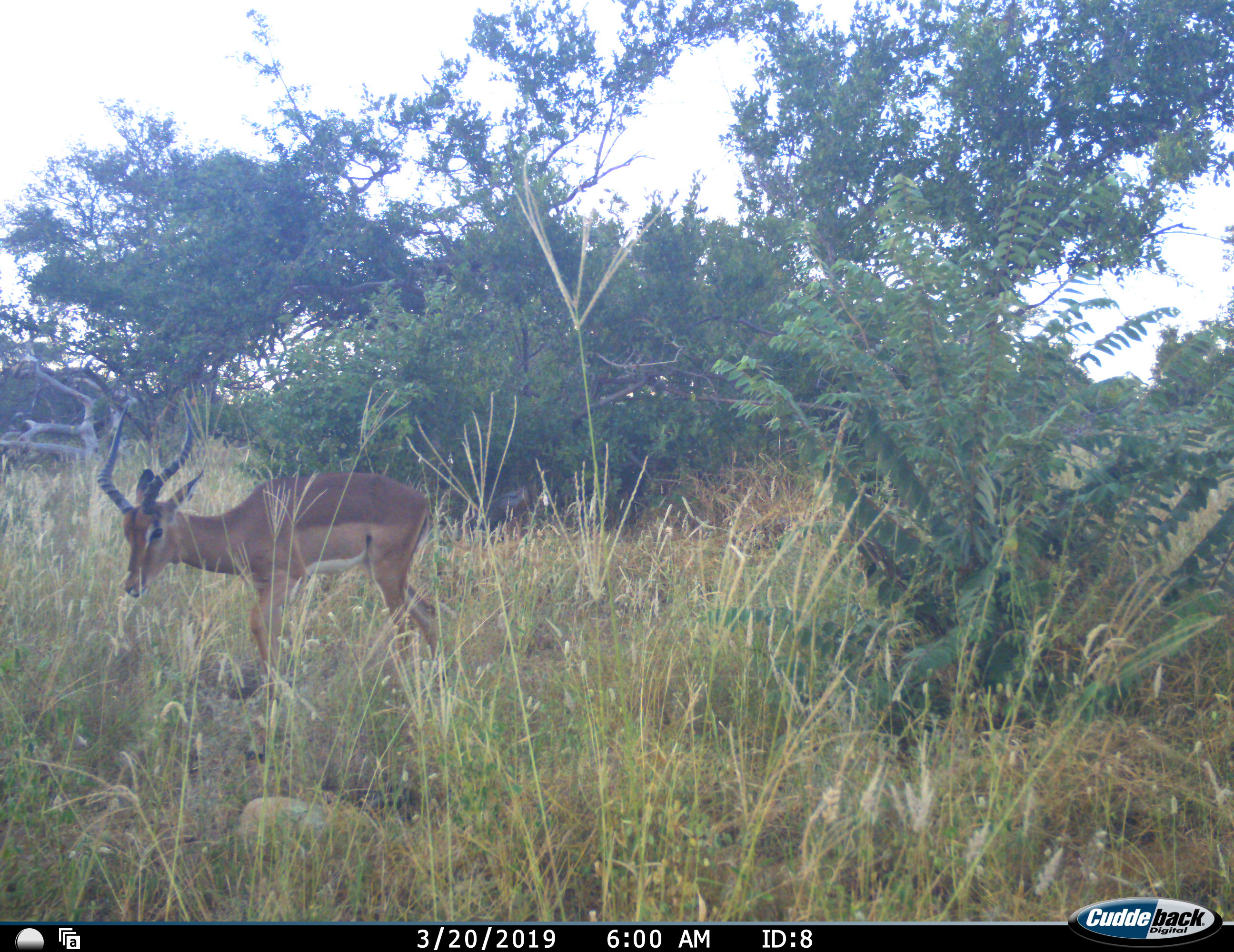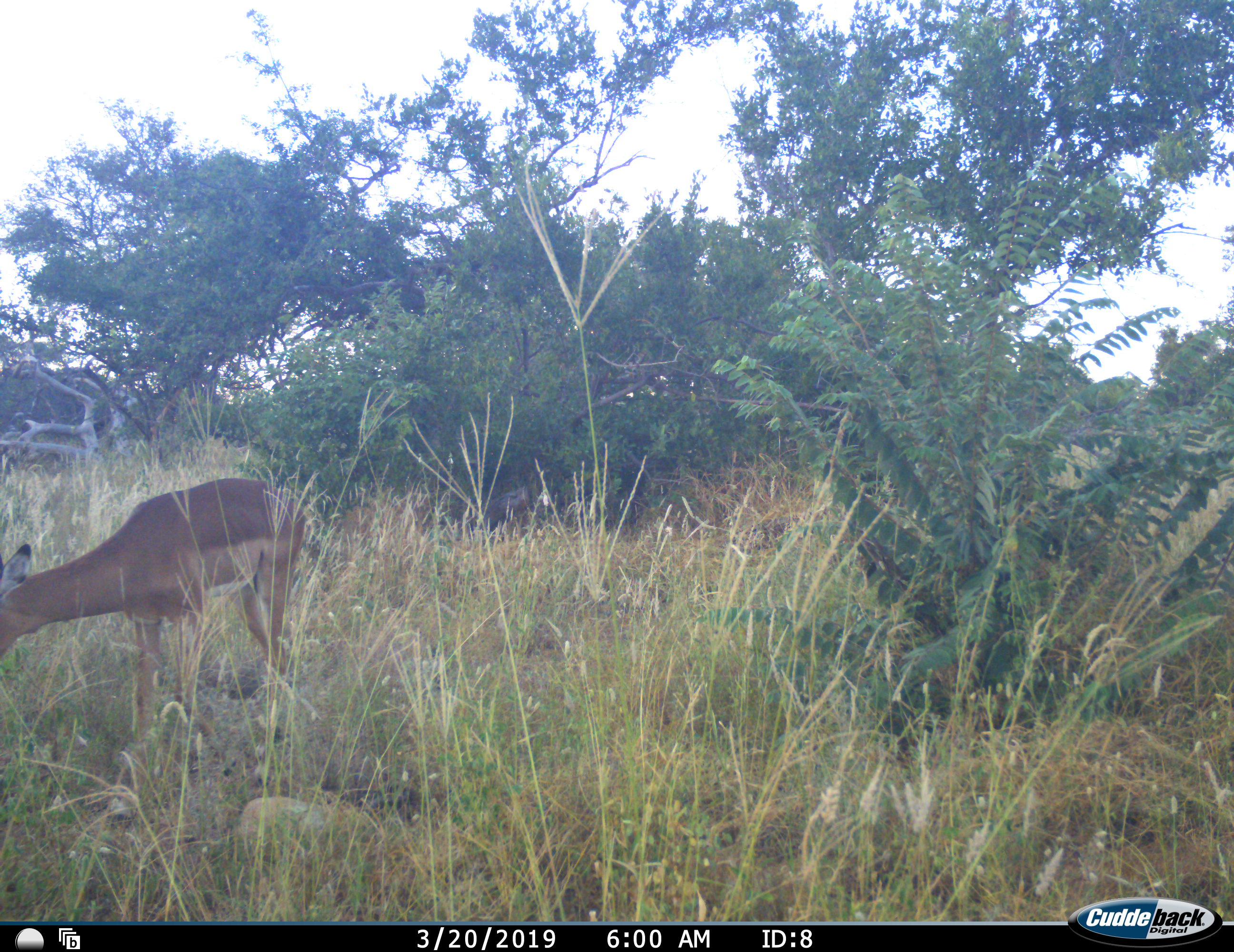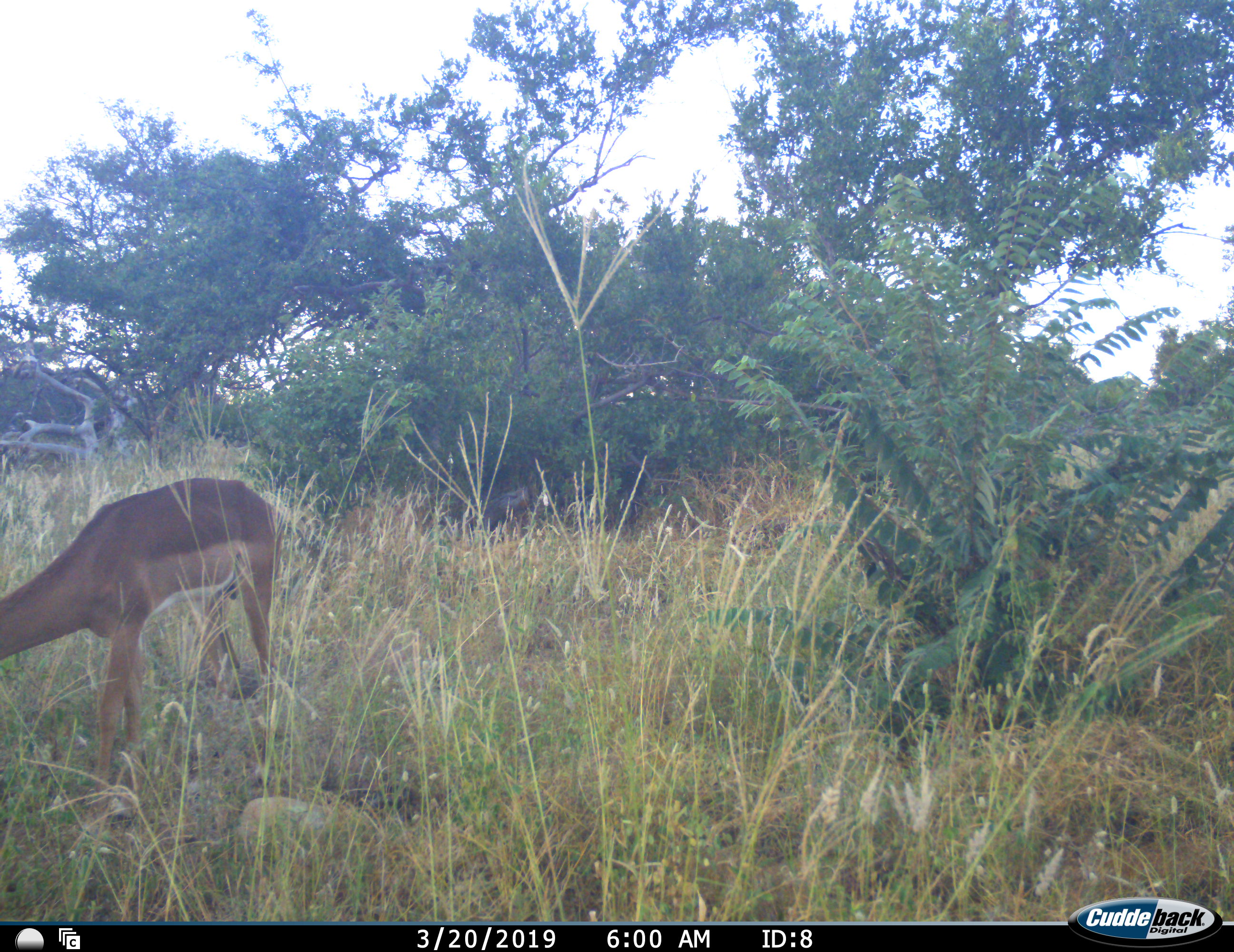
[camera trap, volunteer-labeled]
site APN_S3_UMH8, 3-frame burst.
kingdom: Animalia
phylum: Chordata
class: Mammalia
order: Artiodactyla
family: Bovidae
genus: Aepyceros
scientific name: Aepyceros melampus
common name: impala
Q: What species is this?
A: Impala (Aepyceros melampus).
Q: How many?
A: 1.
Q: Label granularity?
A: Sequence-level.